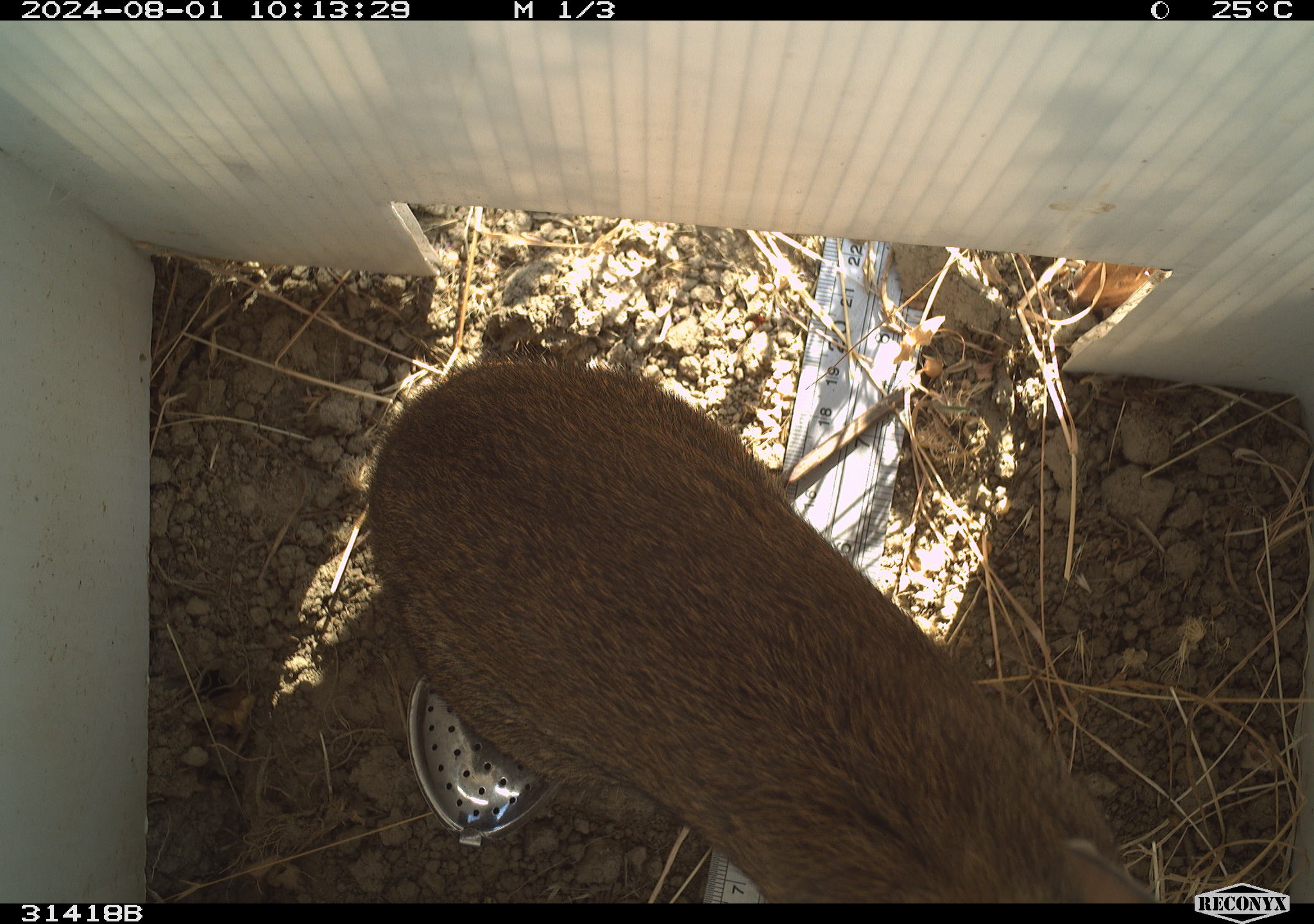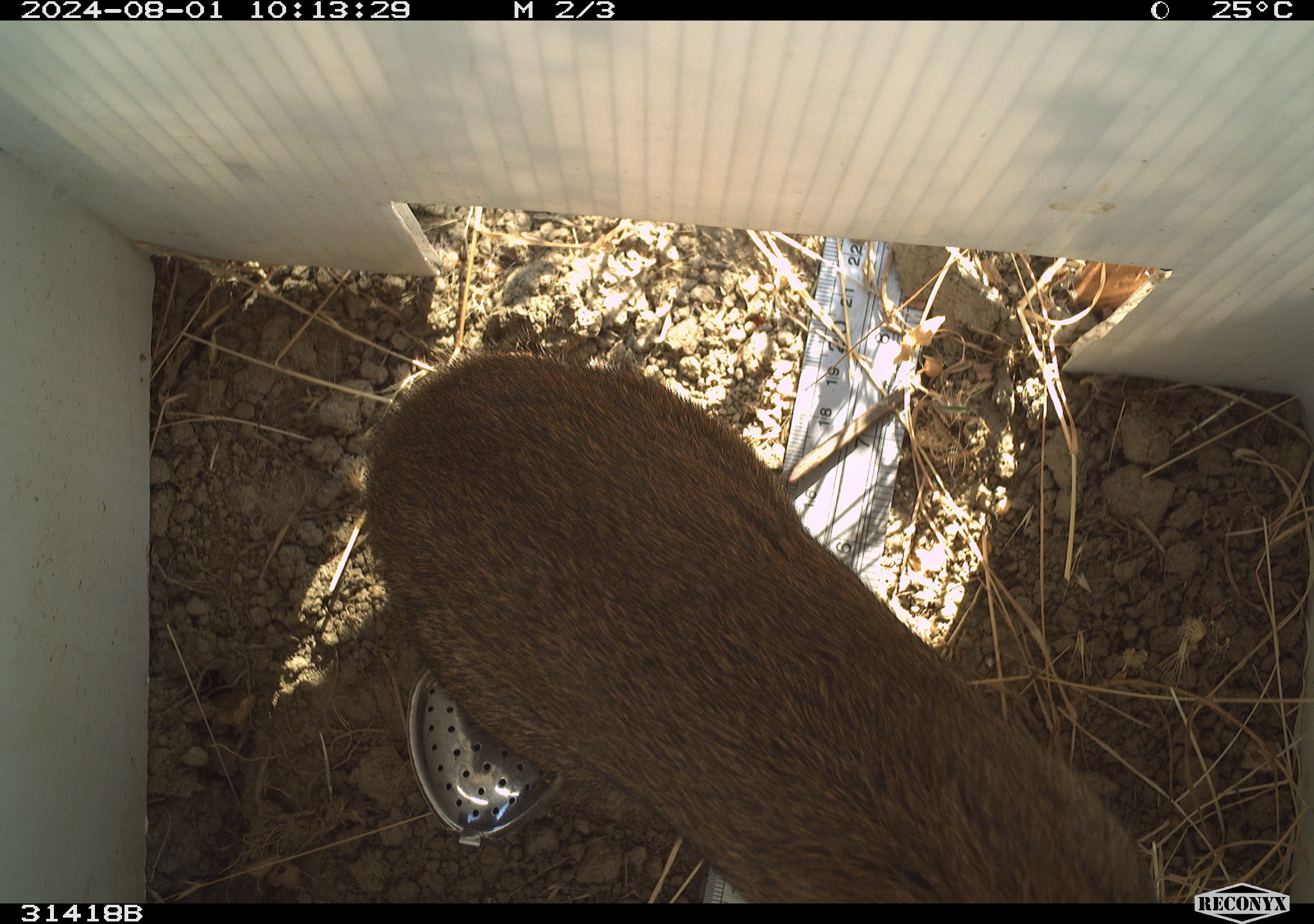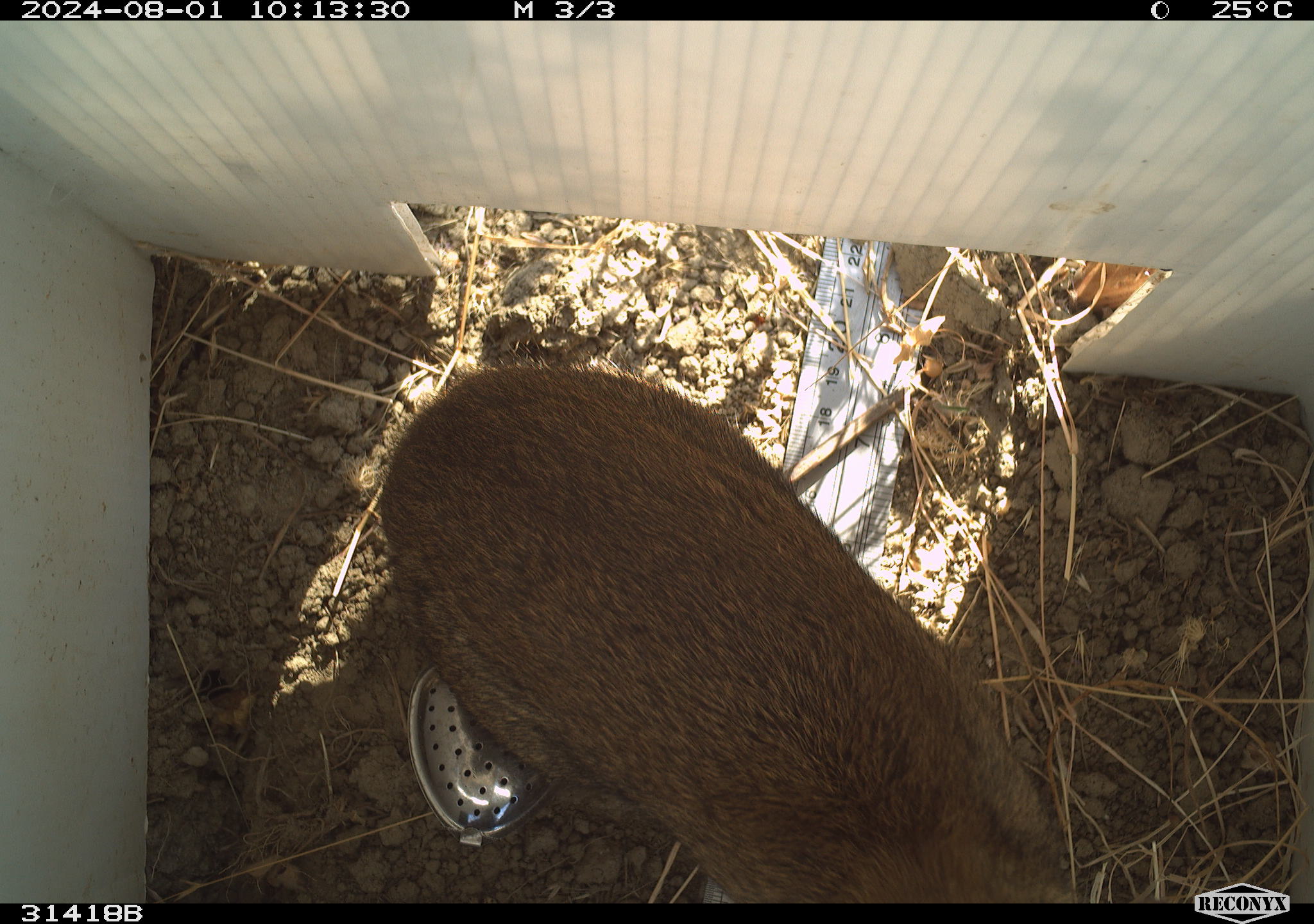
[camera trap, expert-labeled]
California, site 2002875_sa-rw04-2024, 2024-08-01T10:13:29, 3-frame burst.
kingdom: Animalia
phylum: Chordata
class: Mammalia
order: Lagomorpha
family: Leporidae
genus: Sylvilagus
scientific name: Sylvilagus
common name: cottontail rabbits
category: sylvilagus species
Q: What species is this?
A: Sylvilagus species (cottontail rabbits) (Sylvilagus).